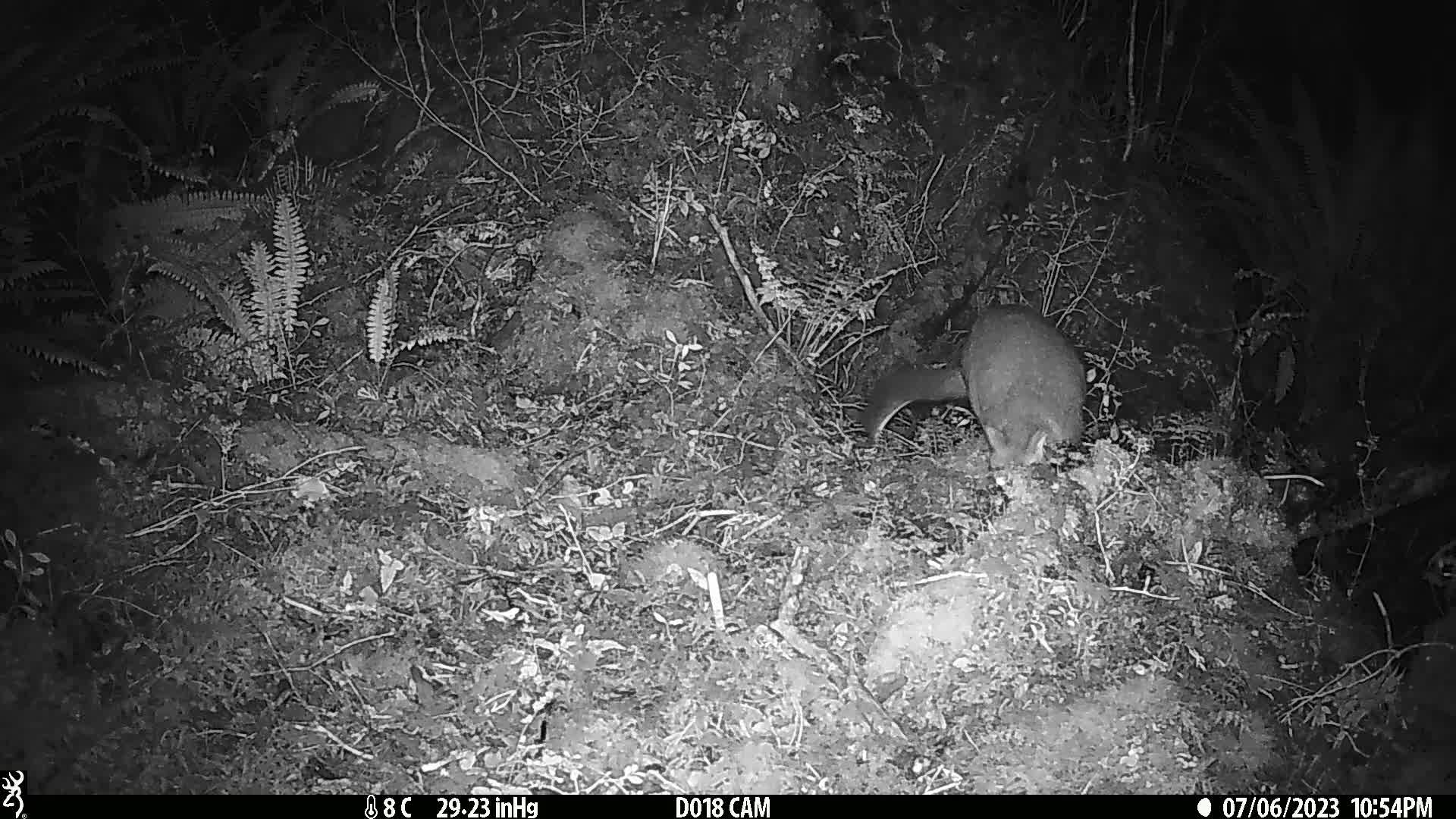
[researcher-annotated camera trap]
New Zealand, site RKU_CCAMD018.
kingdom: Animalia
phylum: Chordata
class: Mammalia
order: Diprotodontia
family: Phalangeridae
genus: Trichosurus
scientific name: Trichosurus vulpecula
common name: common brushtail possum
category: possum